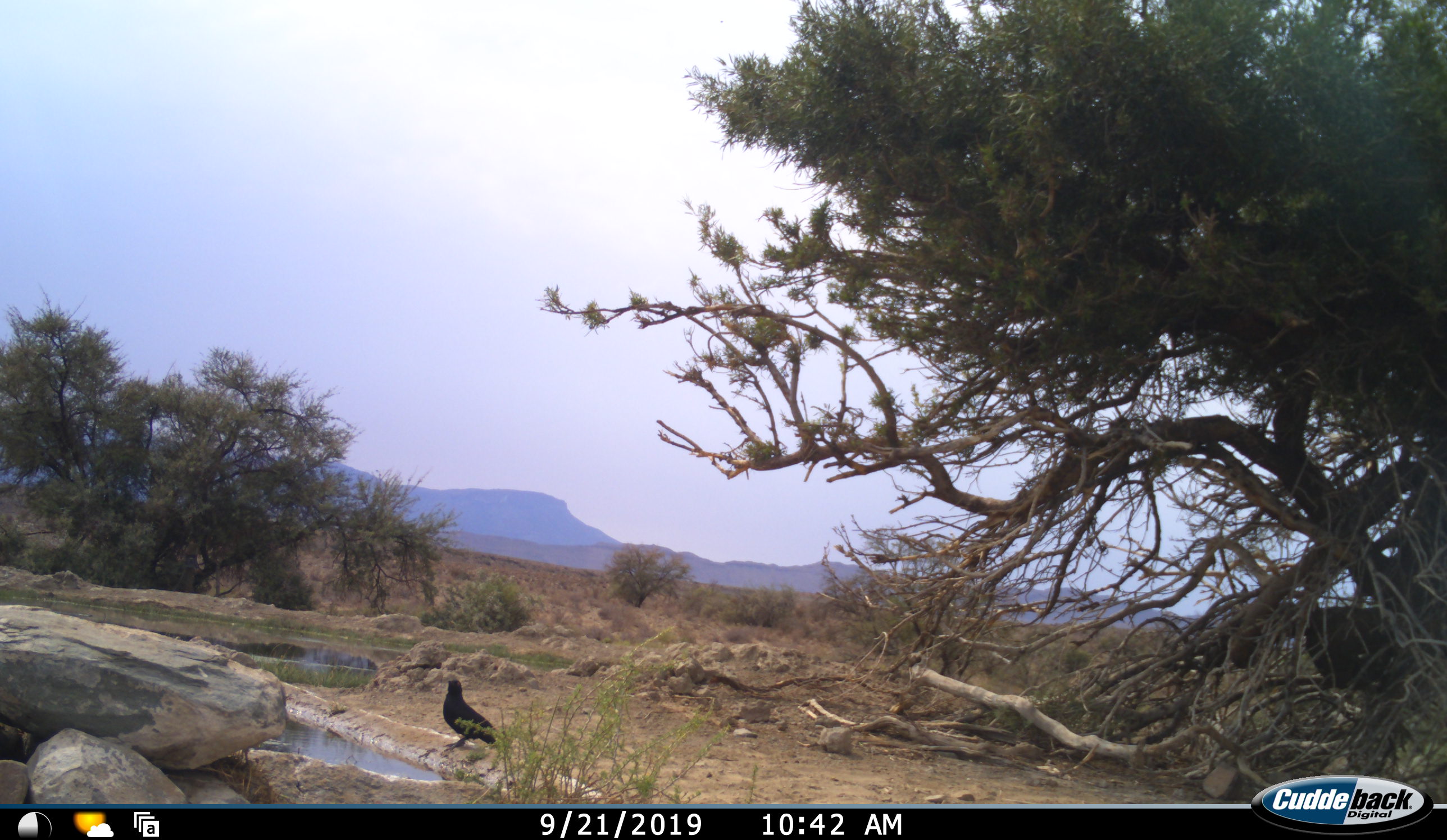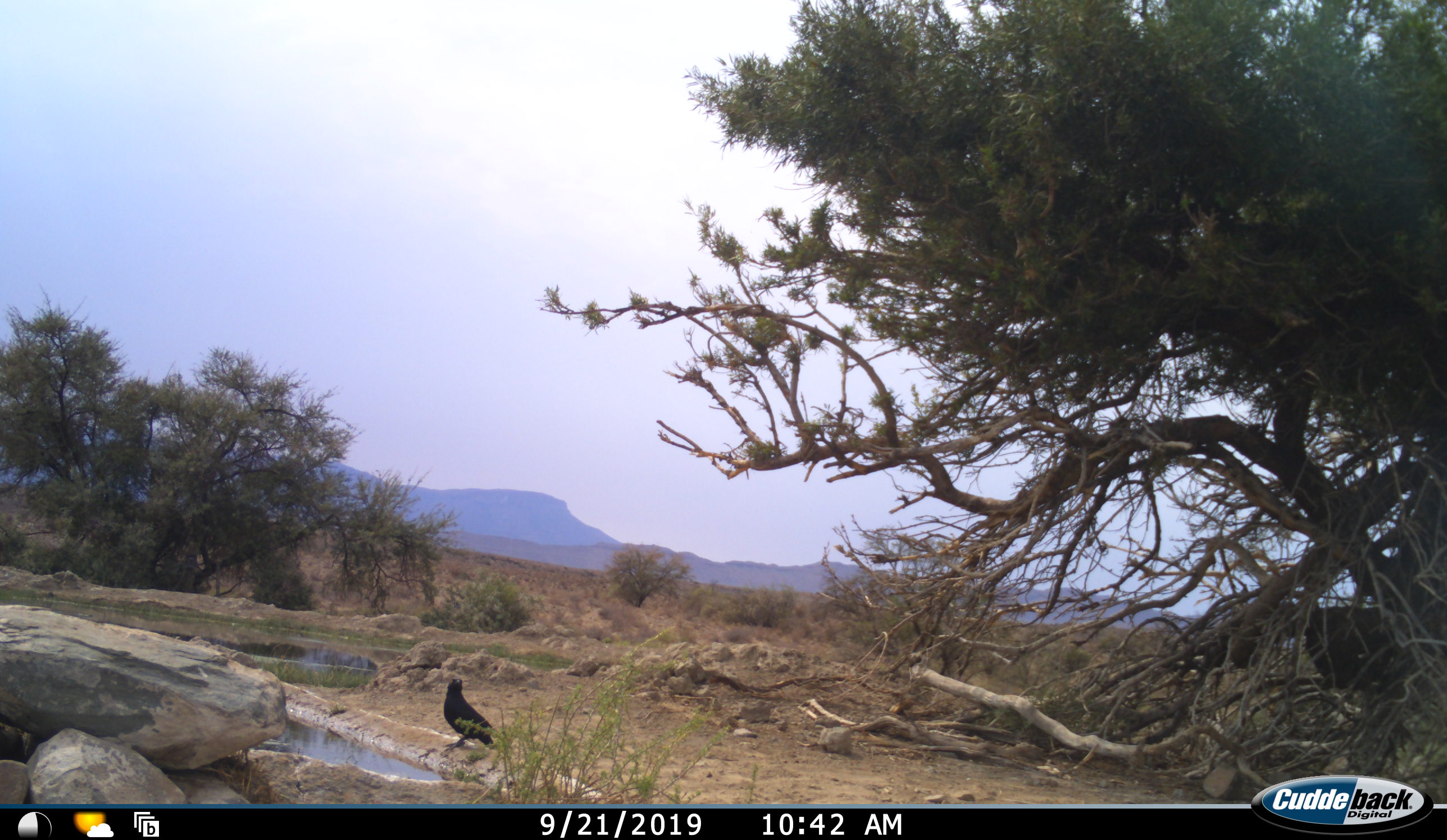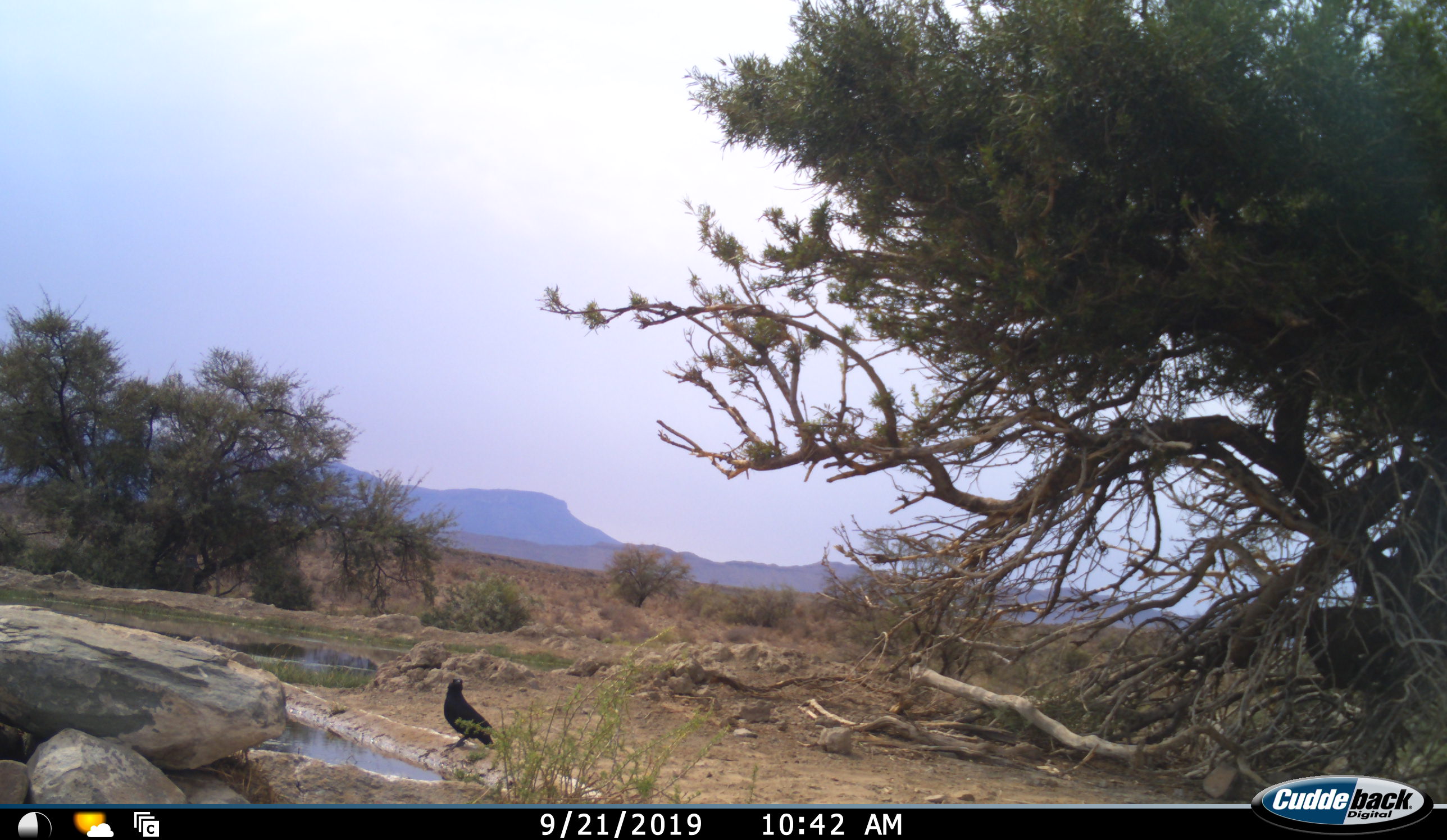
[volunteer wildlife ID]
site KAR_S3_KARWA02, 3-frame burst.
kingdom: Animalia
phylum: Chordata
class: Aves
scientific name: Aves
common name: bird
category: birdother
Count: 1.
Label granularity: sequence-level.